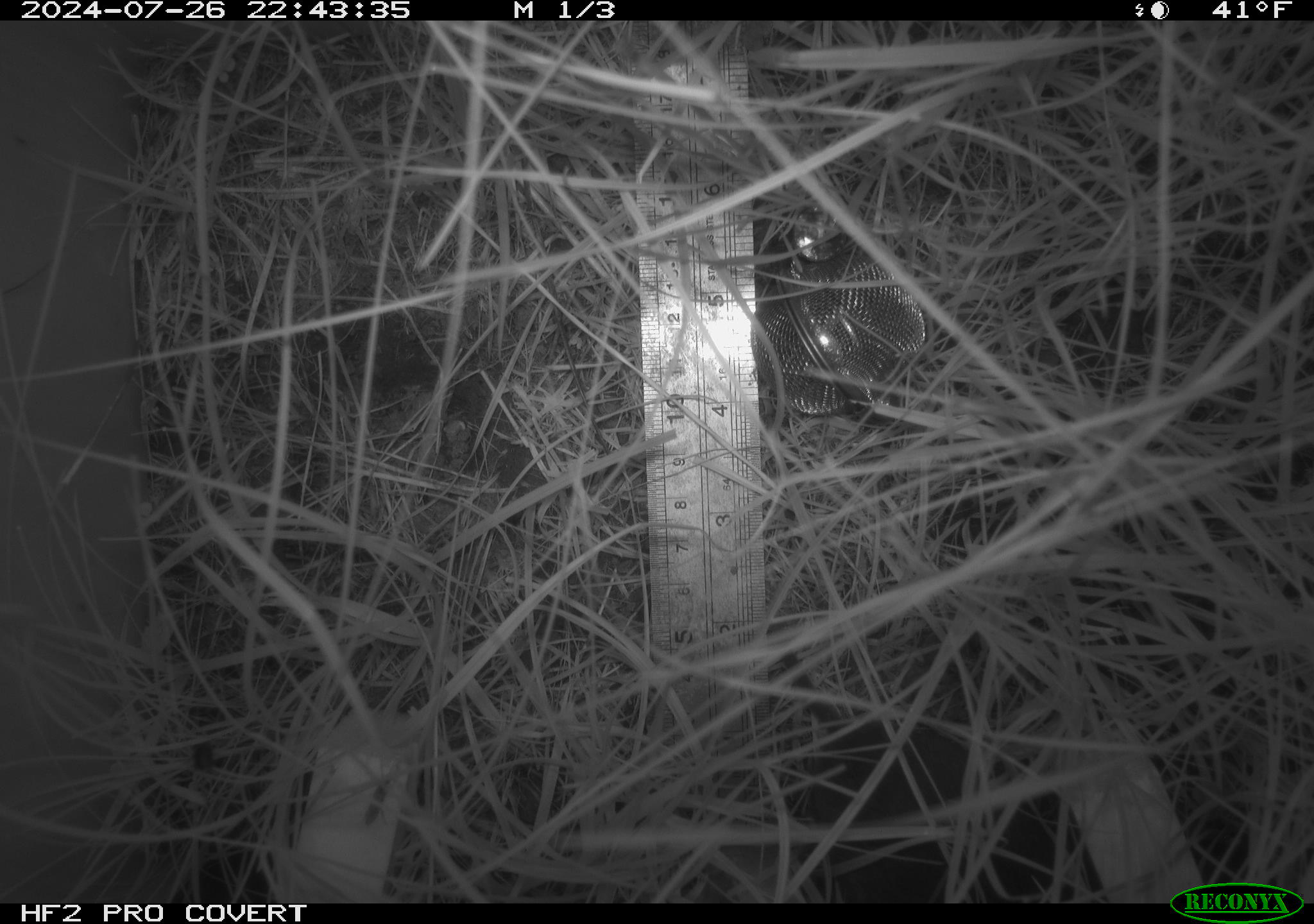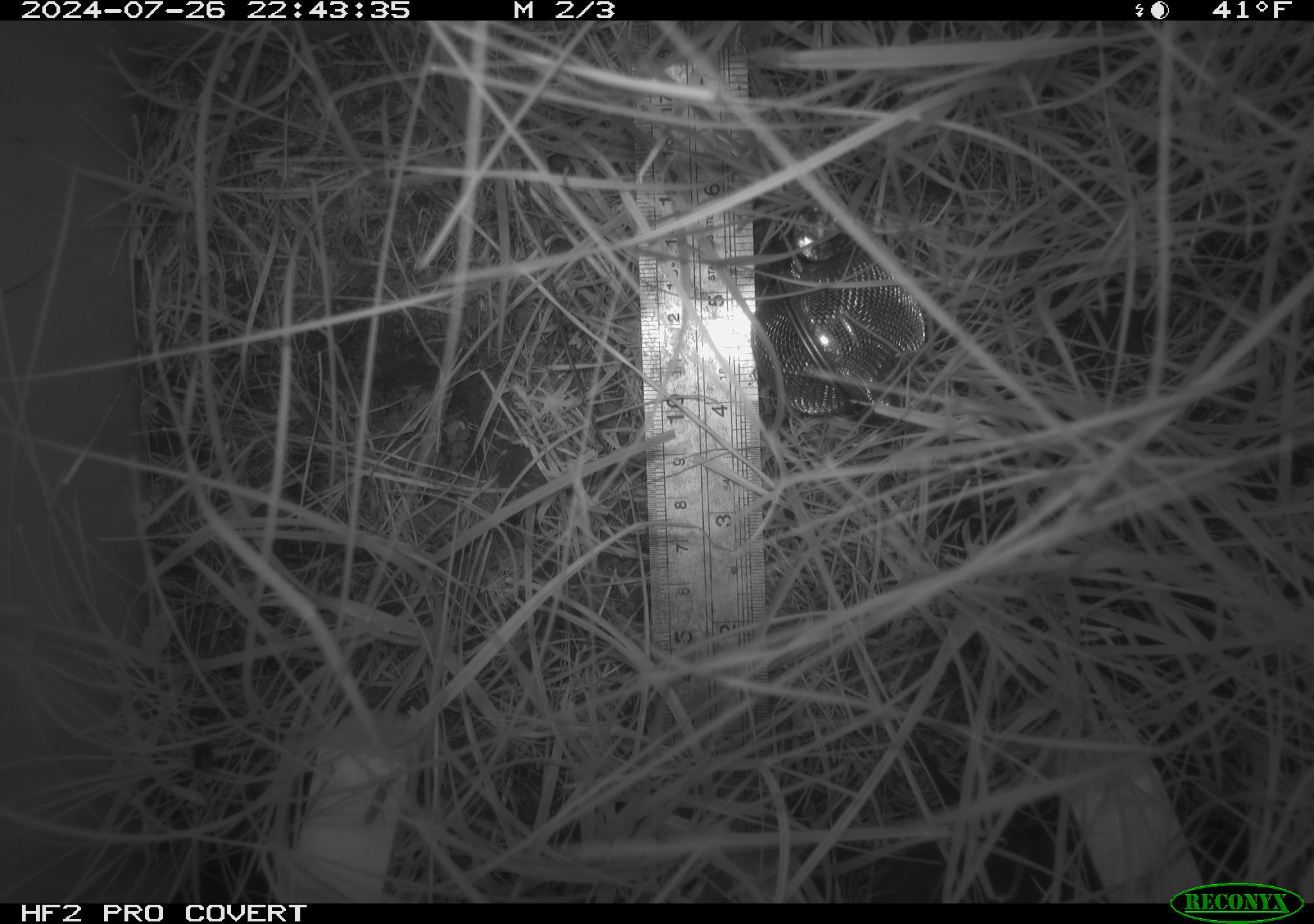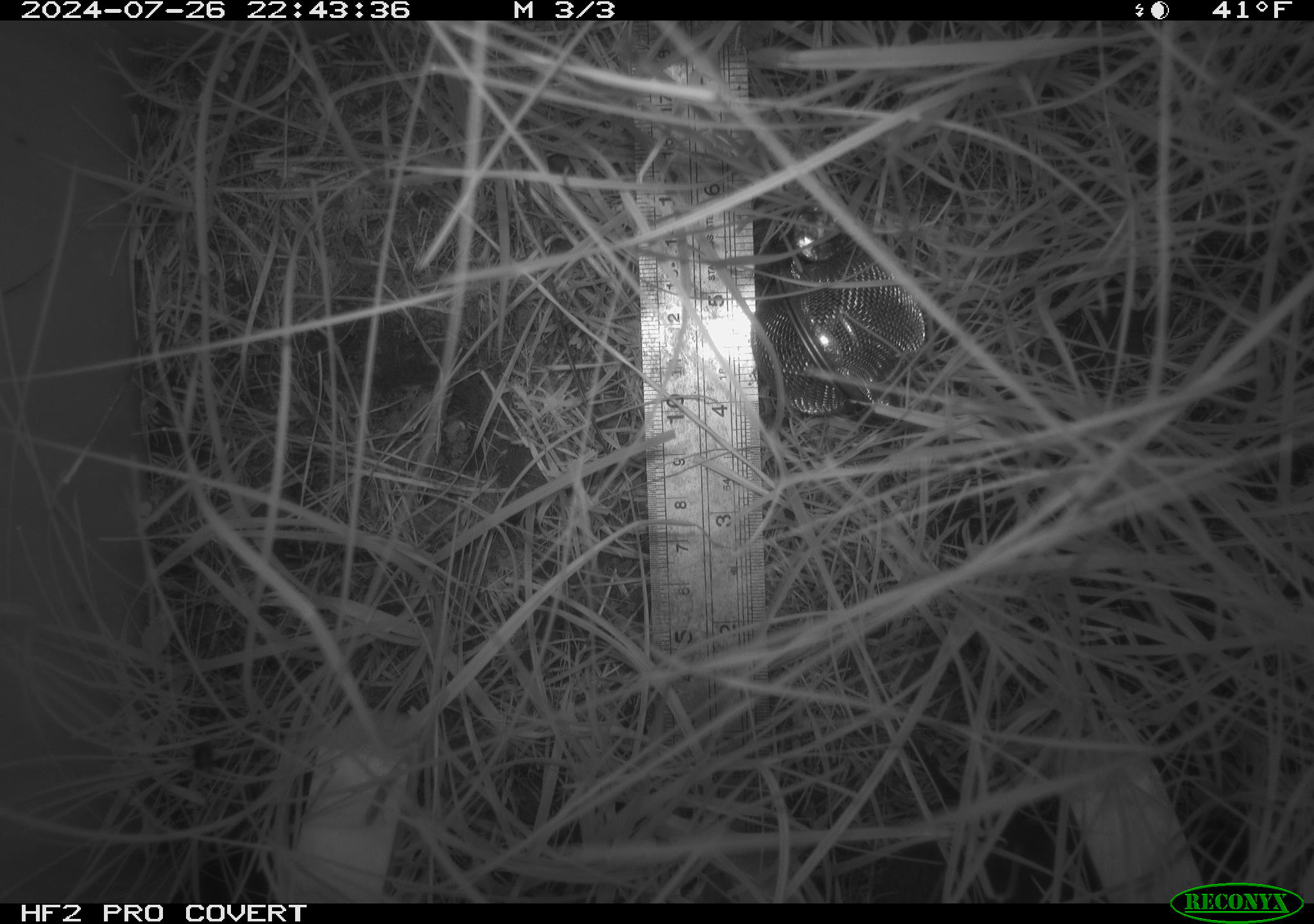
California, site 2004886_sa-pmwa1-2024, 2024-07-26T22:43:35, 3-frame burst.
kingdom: Animalia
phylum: Chordata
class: Mammalia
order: Rodentia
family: Cricetidae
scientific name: Arvicolinae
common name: voles, lemmings, and muskrats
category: arvicolinae subfamily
Arvicolinae subfamily (voles, lemmings, and muskrats) (Arvicolinae).